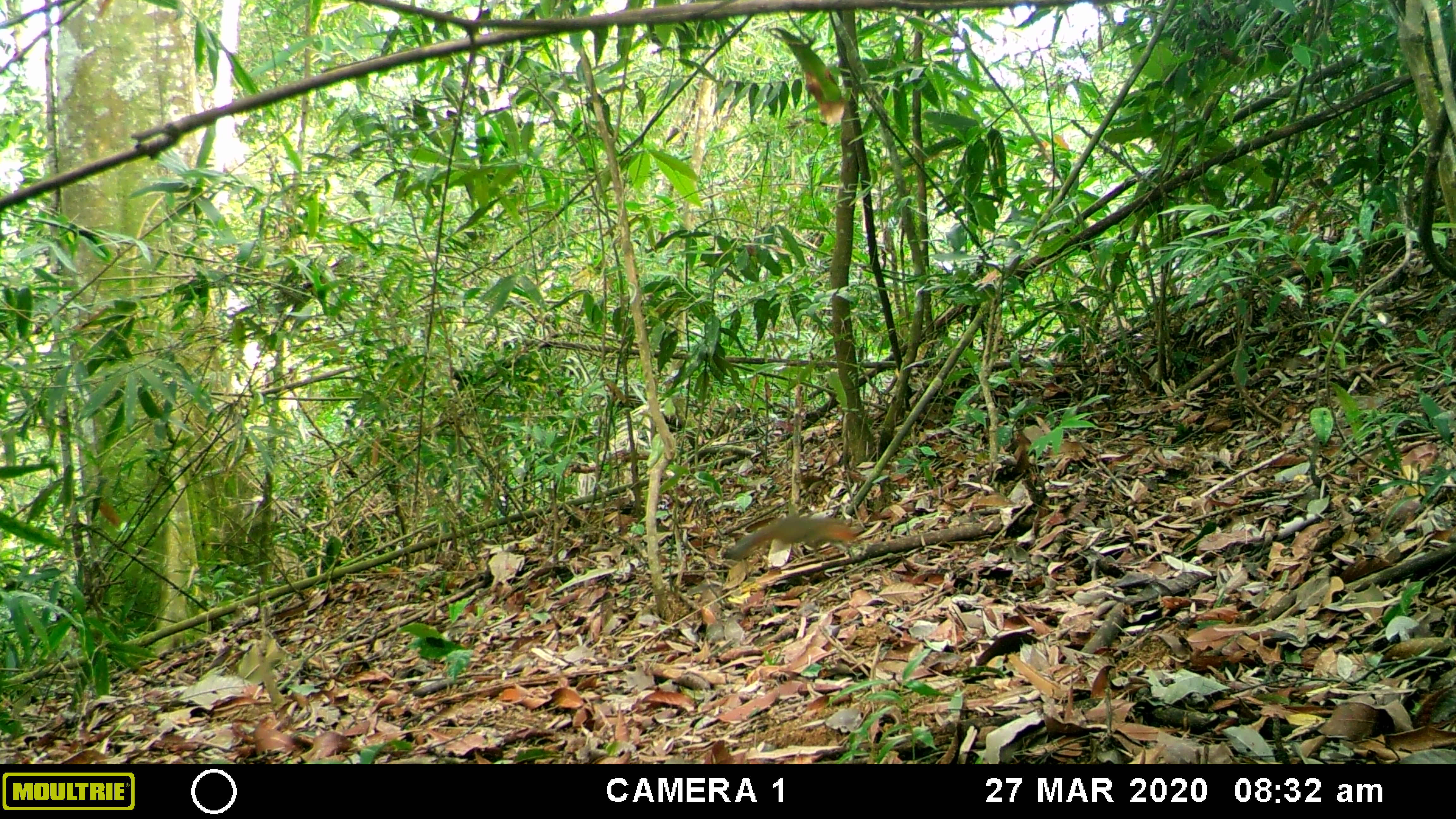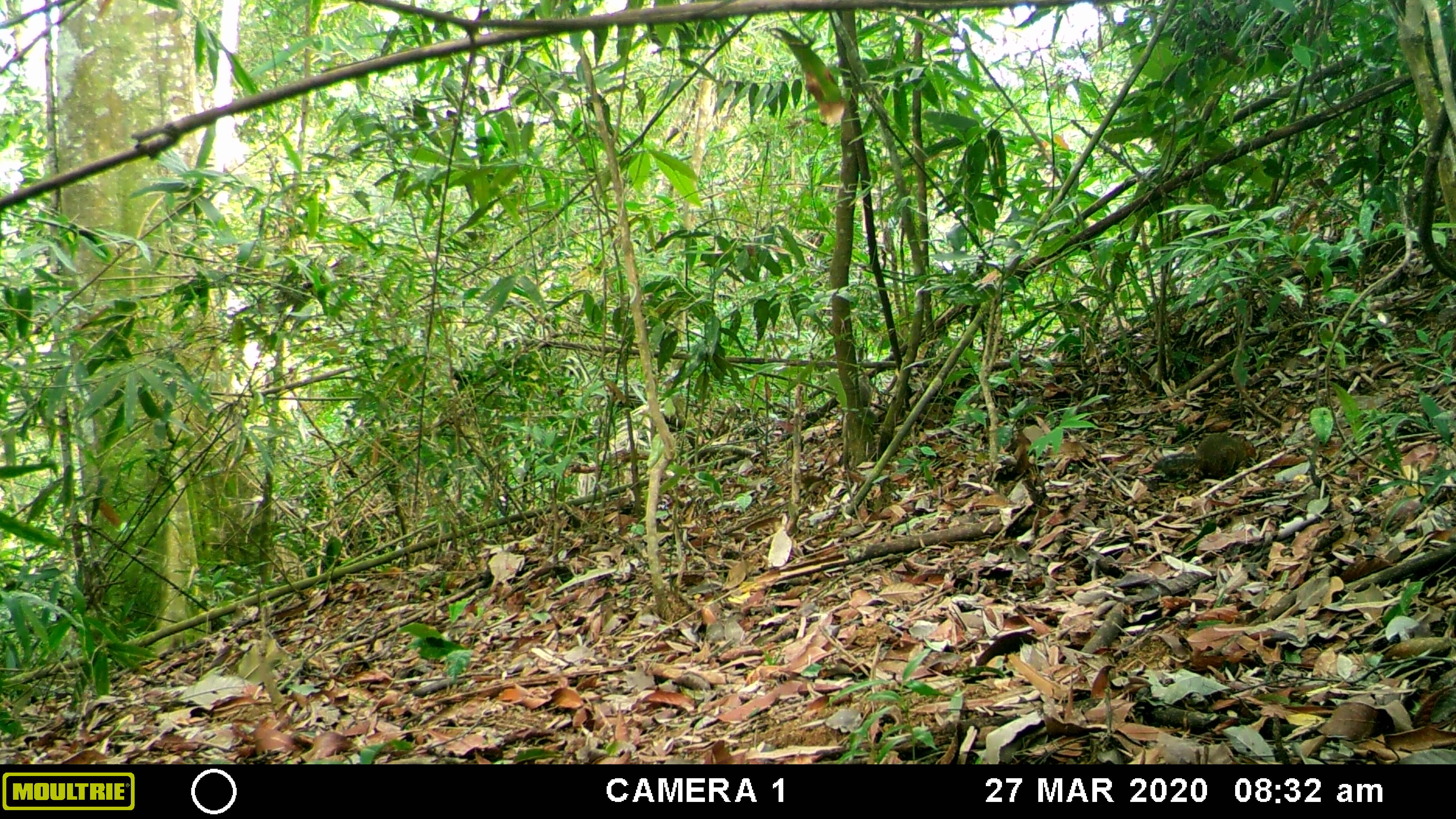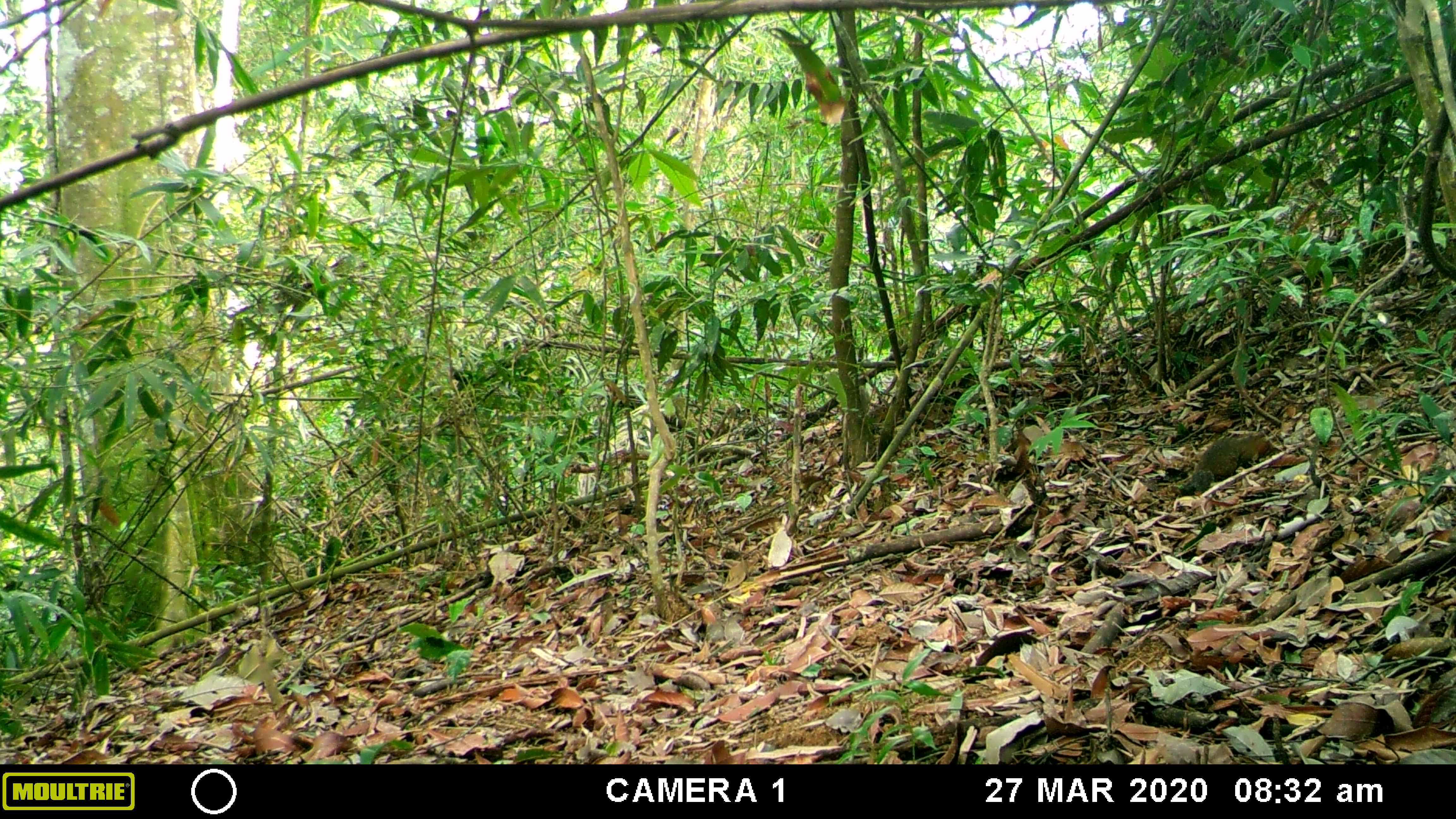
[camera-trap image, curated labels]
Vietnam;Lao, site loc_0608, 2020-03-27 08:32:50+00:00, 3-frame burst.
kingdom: Animalia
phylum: Chordata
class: Mammalia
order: Rodentia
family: Sciuridae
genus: Dremomys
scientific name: Dremomys rufigenis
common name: red-cheeked squirrel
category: red cheeked squirrel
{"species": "red cheeked squirrel (red-cheeked squirrel) (Dremomys rufigenis)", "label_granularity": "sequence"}